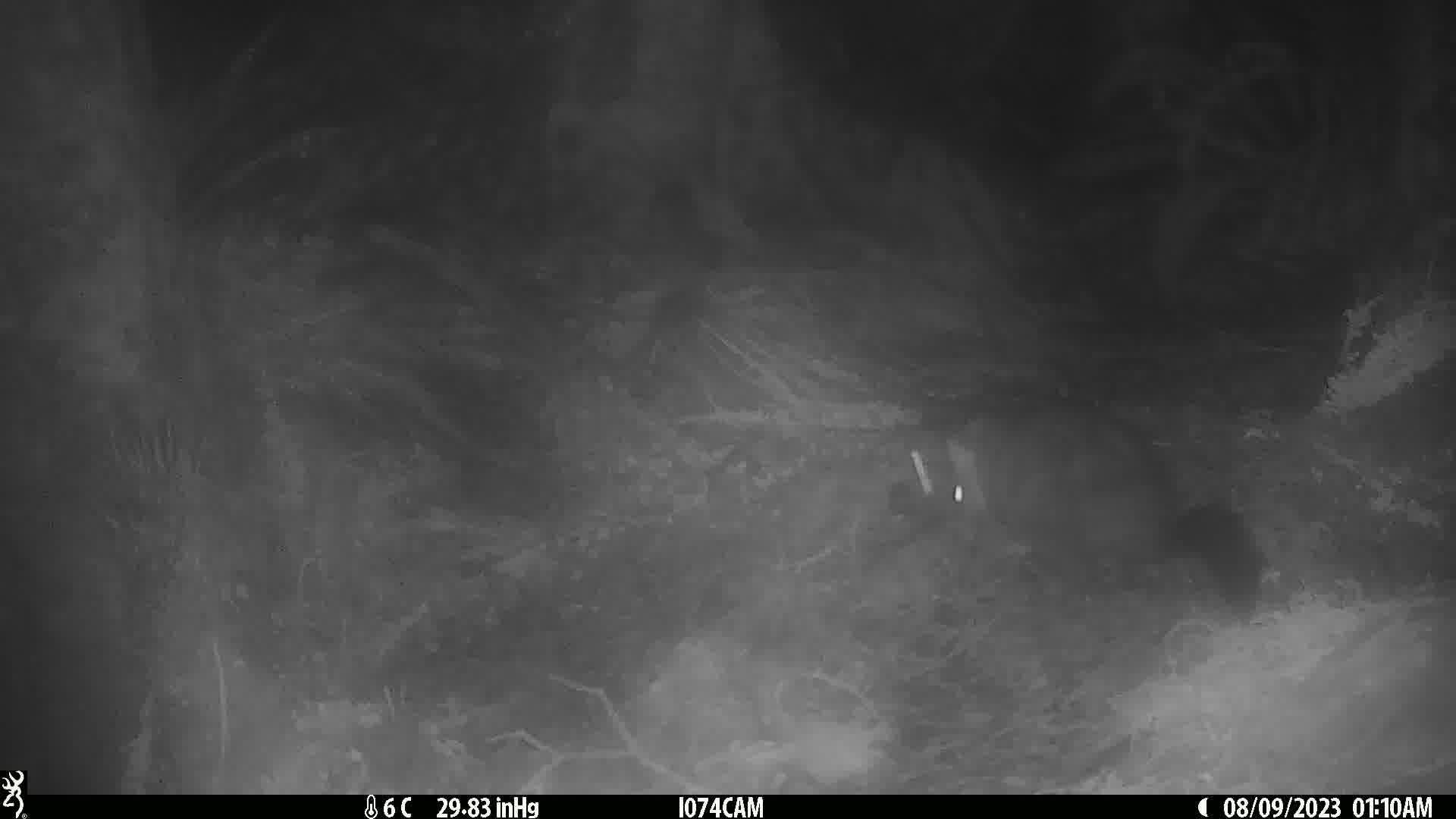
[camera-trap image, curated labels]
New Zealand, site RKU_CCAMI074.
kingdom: Animalia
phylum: Chordata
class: Mammalia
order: Diprotodontia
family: Phalangeridae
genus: Trichosurus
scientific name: Trichosurus vulpecula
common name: common brushtail possum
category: possum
Possum (common brushtail possum) (Trichosurus vulpecula).